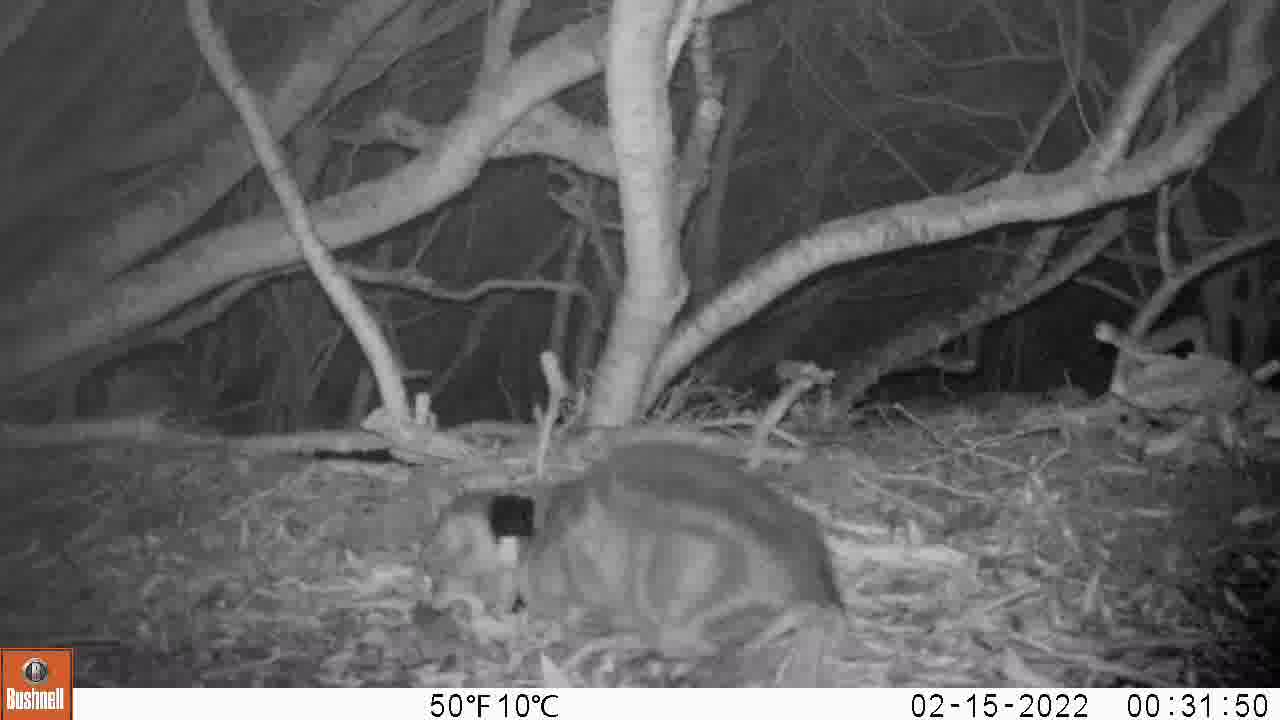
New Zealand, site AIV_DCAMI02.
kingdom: Animalia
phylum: Chordata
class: Mammalia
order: Carnivora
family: Felidae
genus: Felis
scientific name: Felis catus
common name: domestic cat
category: cat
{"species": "cat (domestic cat) (Felis catus)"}